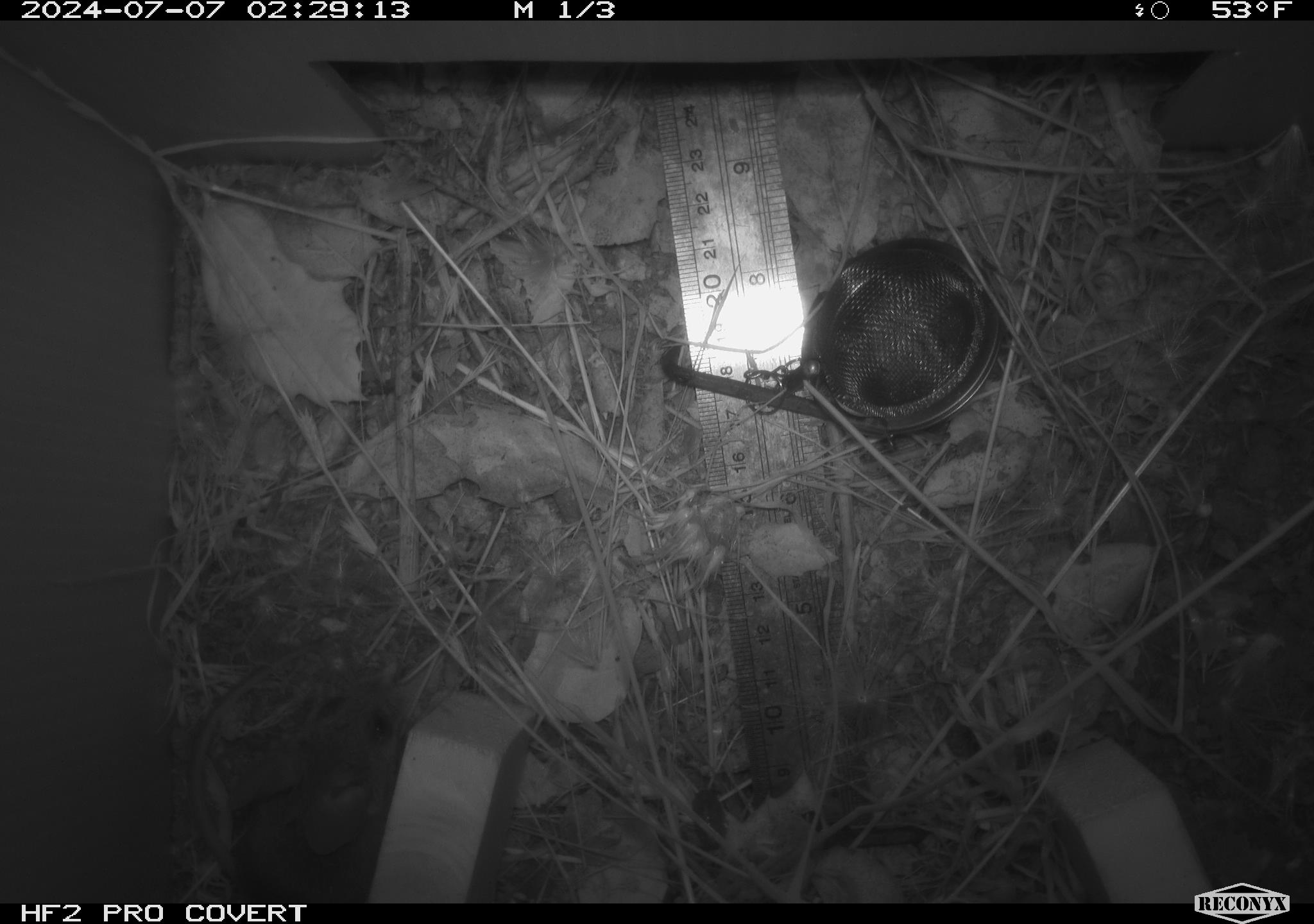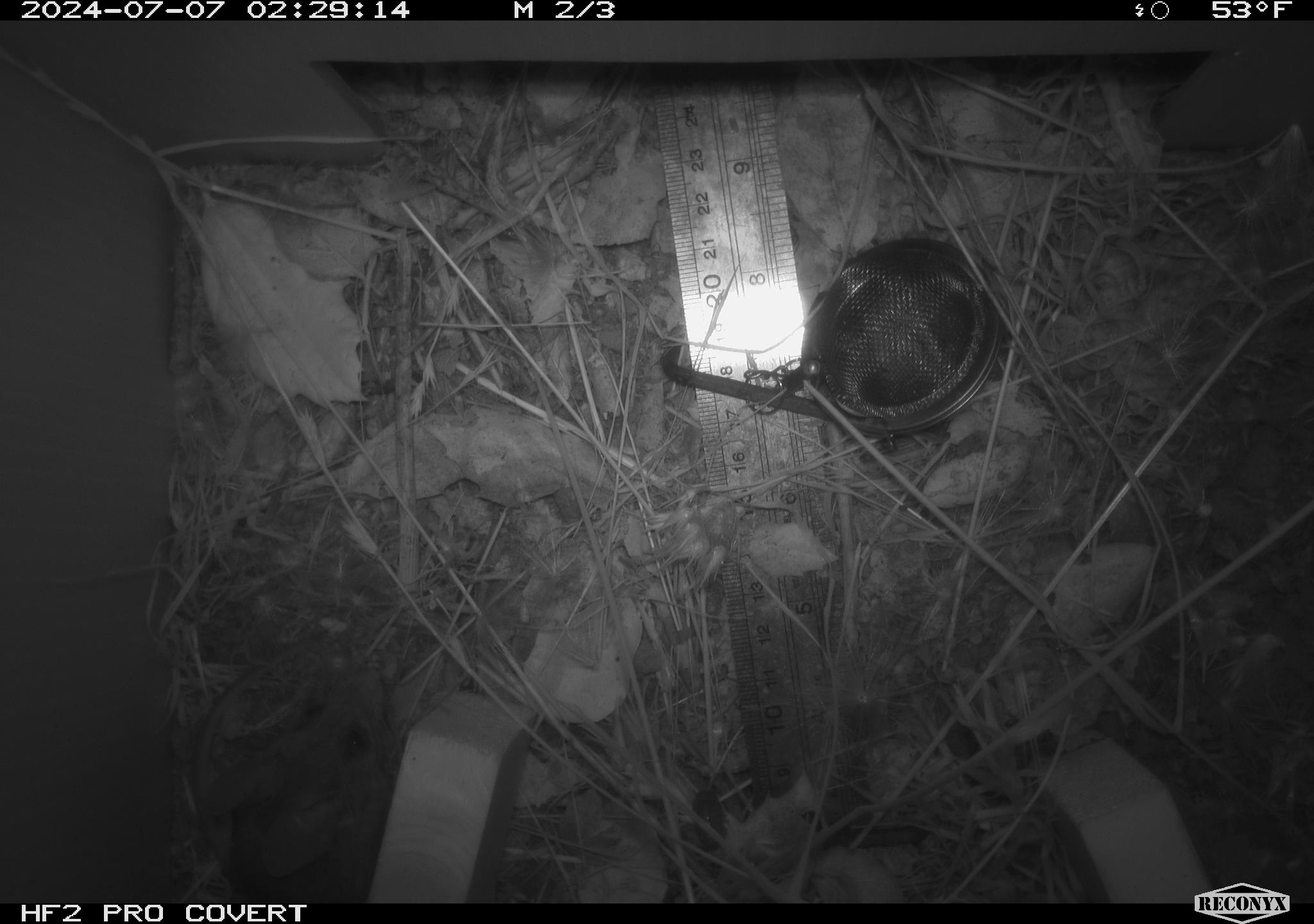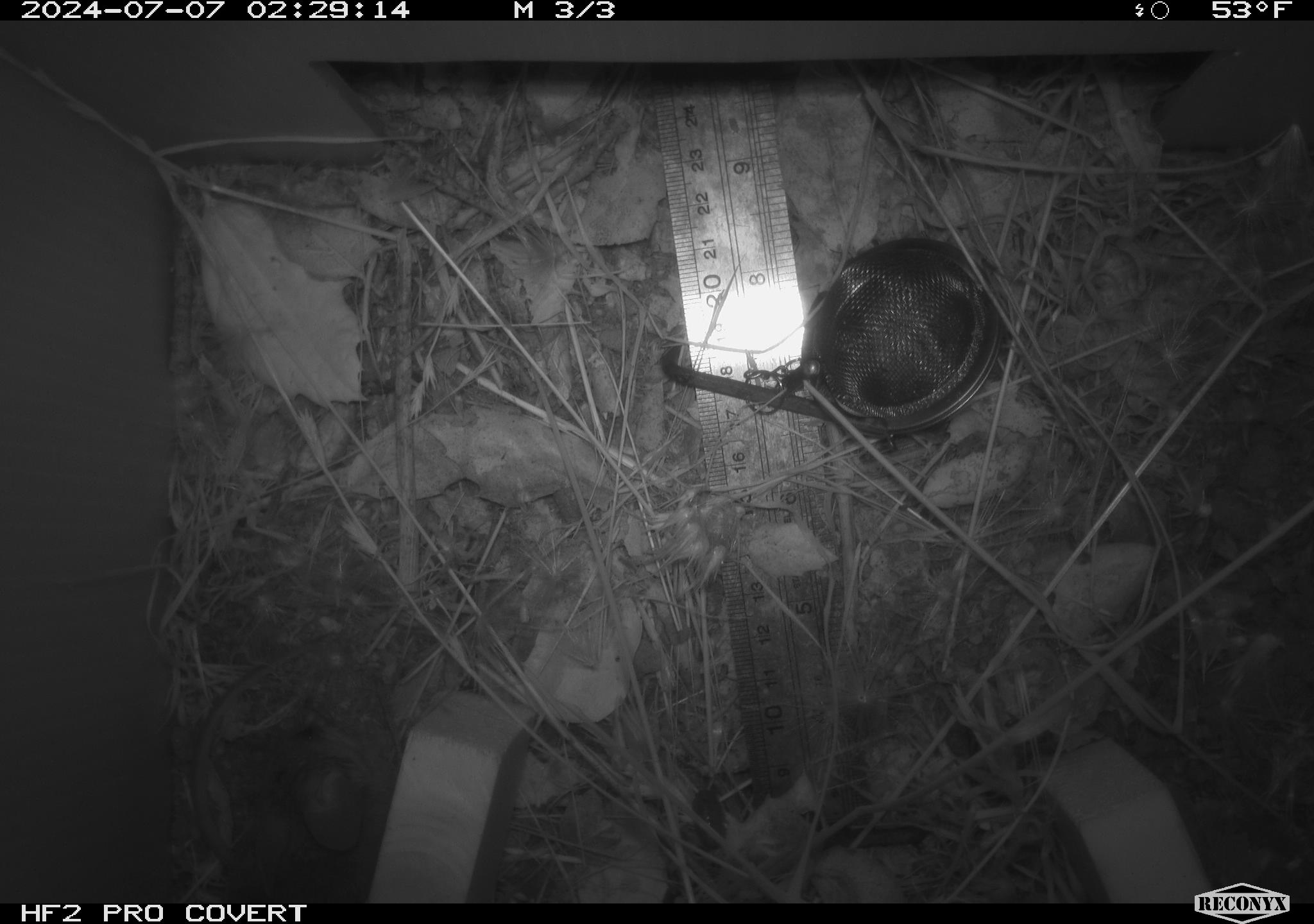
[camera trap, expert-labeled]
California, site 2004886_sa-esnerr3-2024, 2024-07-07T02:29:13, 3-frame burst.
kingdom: Animalia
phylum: Chordata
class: Mammalia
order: Rodentia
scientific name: Rodentia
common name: rodent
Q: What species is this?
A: Rodent (Rodentia).